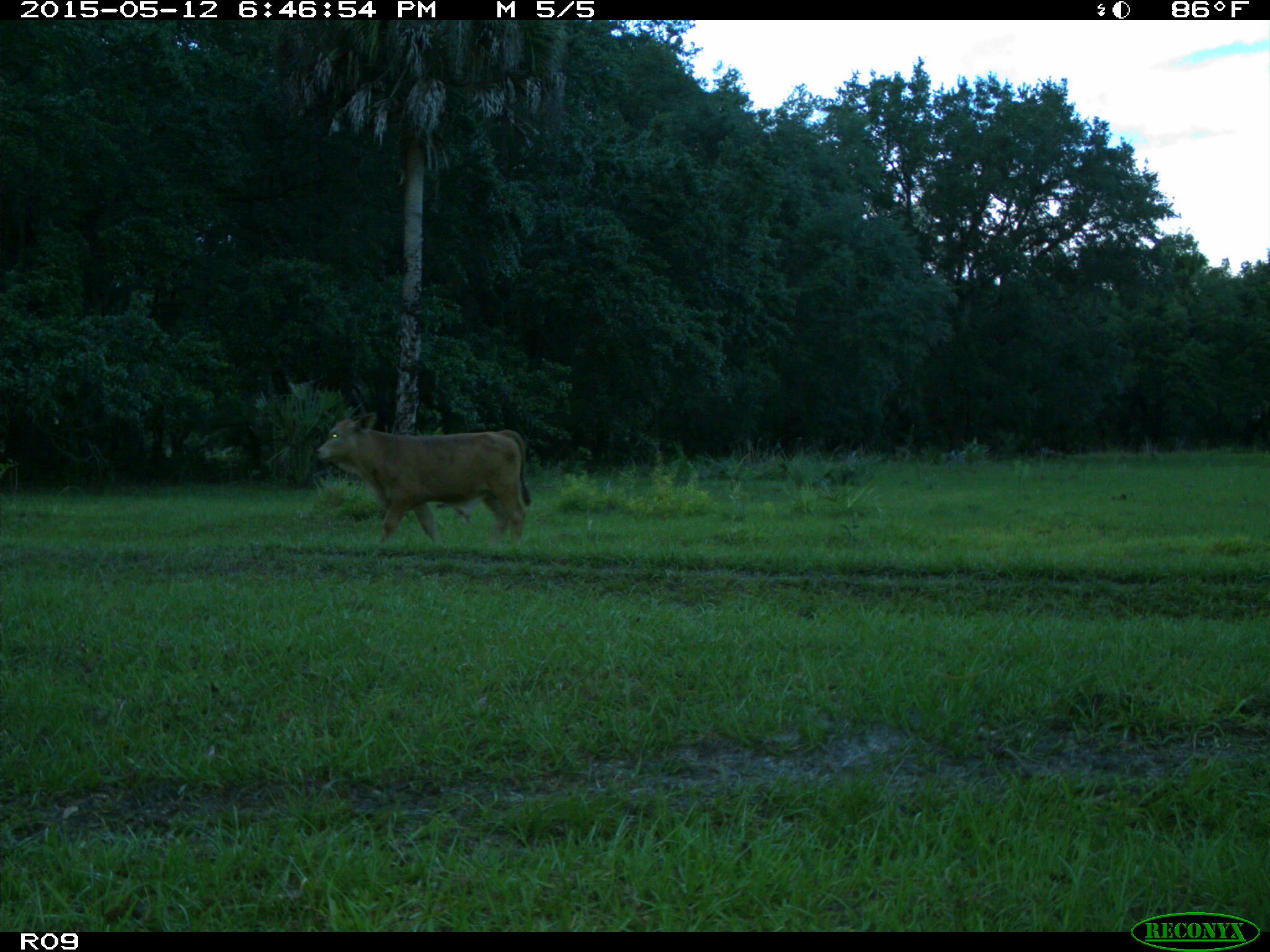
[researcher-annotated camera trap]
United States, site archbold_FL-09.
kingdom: Animalia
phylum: Chordata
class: Mammalia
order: Artiodactyla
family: Bovidae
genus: Bos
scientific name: Bos taurus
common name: domestic cow